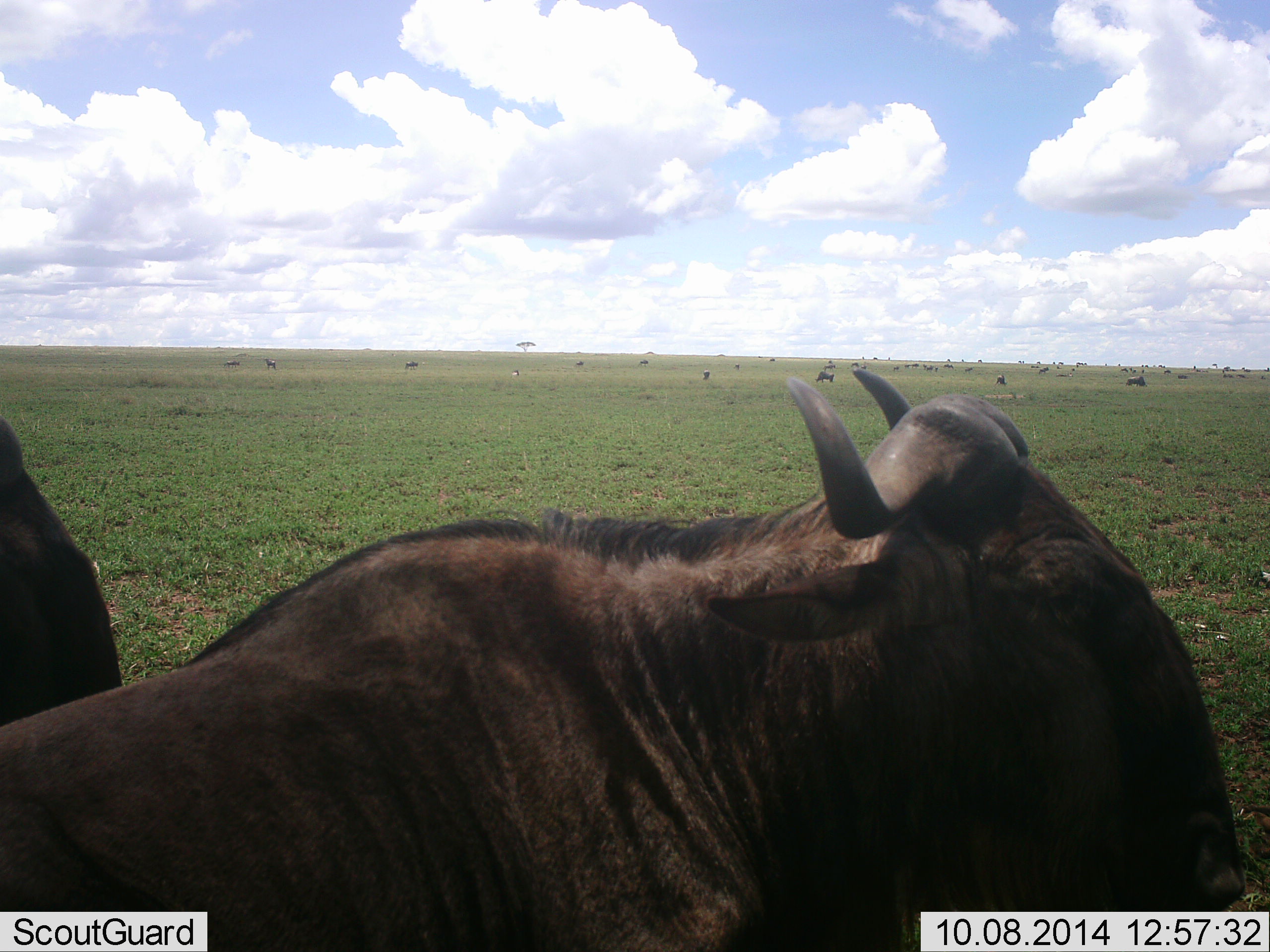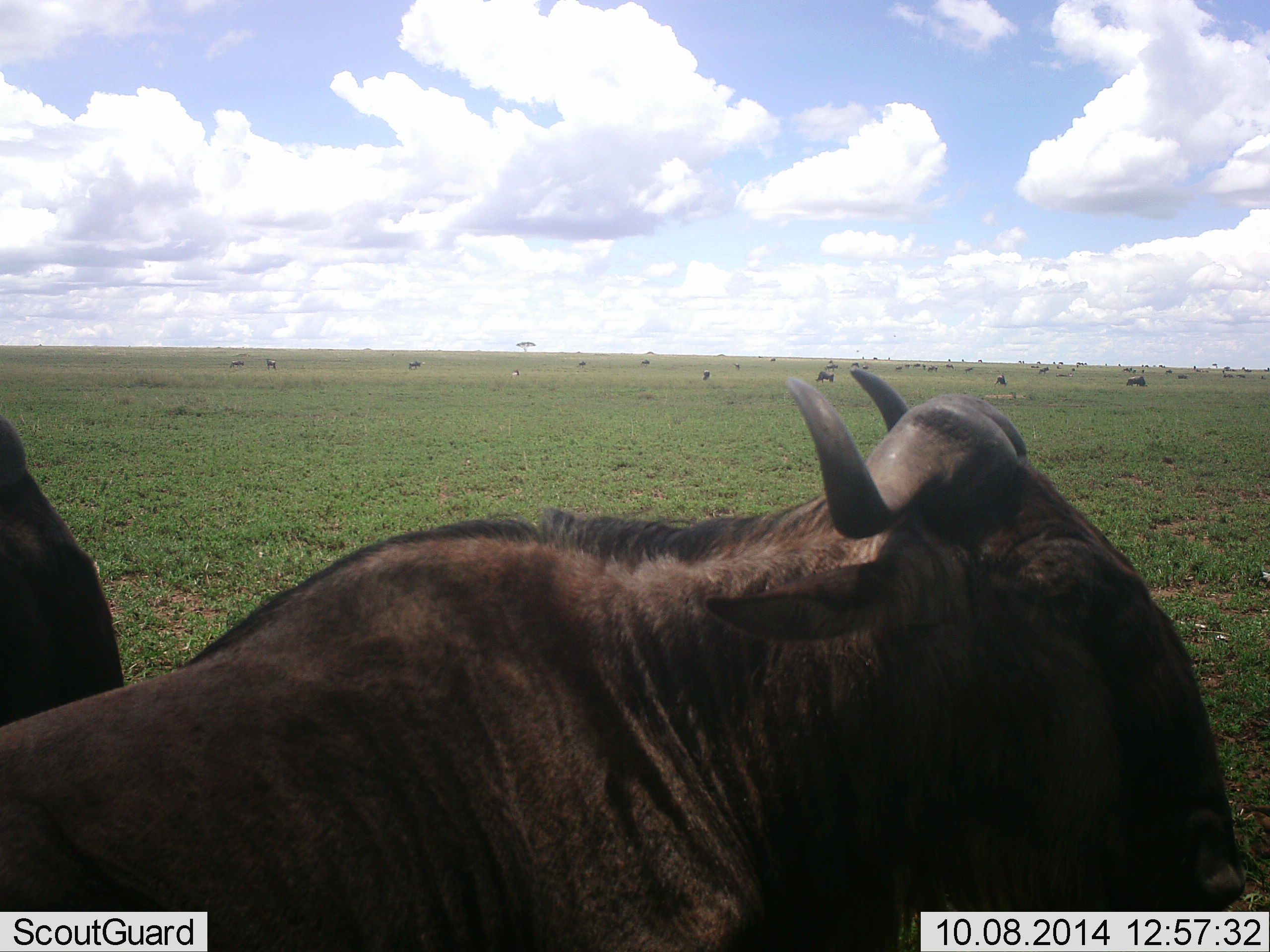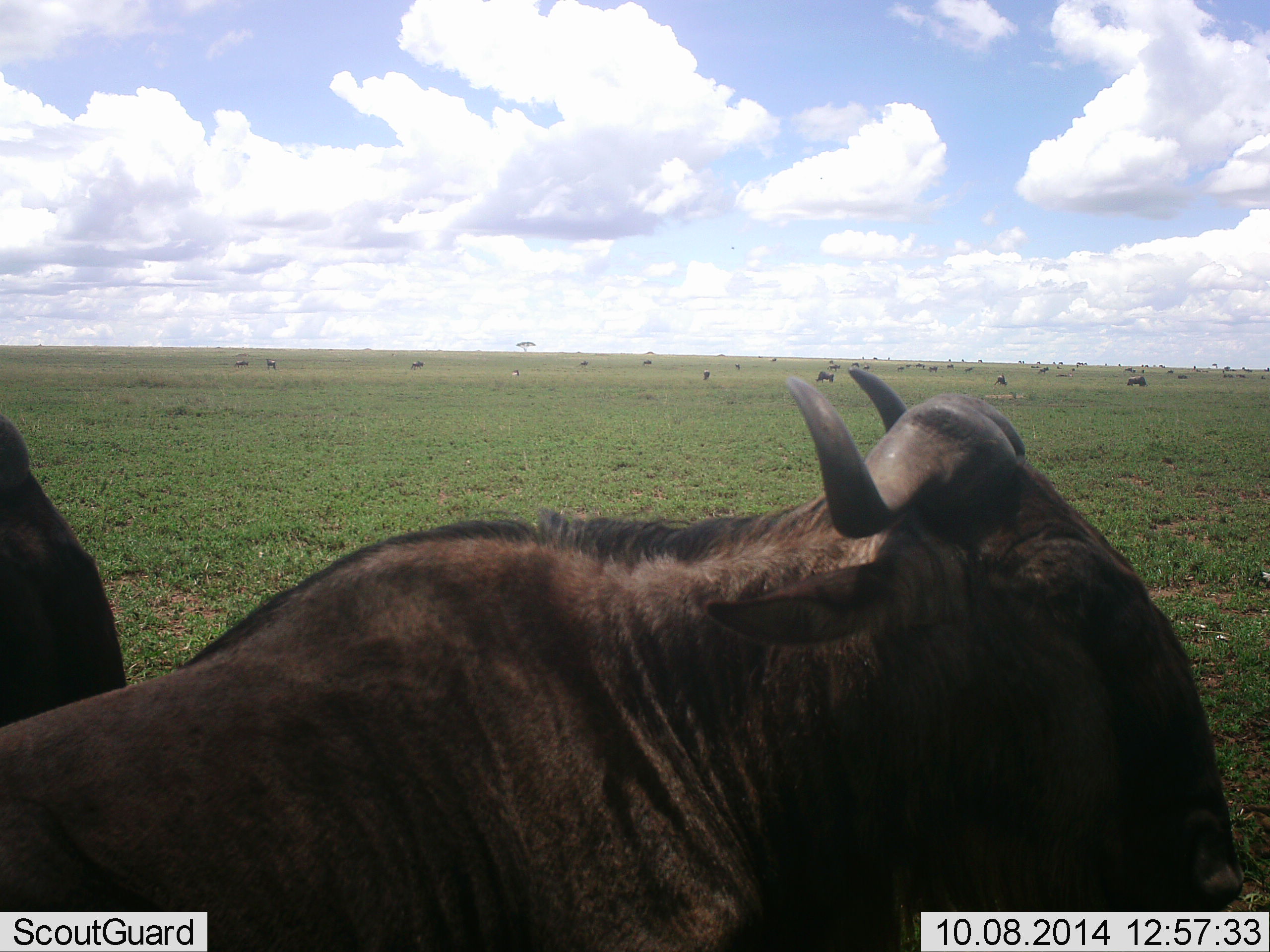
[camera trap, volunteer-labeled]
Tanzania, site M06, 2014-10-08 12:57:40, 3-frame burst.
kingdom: Animalia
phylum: Chordata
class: Mammalia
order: Artiodactyla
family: Bovidae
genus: Connochaetes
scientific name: Connochaetes taurinus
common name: blue wildebeest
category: wildebeest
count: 2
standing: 70%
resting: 60%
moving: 30%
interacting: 0%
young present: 0%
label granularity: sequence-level